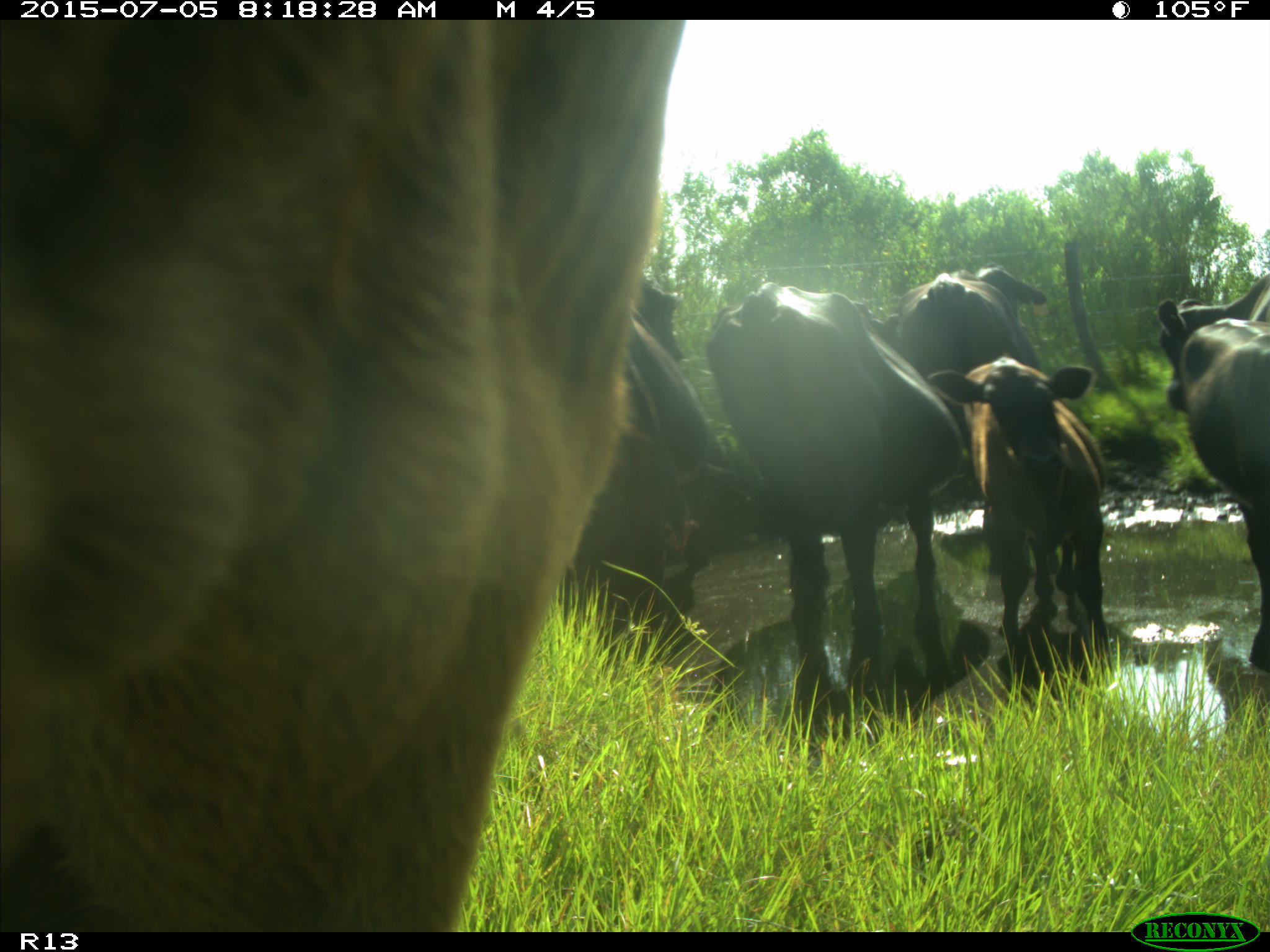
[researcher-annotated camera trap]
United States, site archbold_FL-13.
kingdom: Animalia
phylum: Chordata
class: Mammalia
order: Artiodactyla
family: Bovidae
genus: Bos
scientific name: Bos taurus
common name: domestic cow